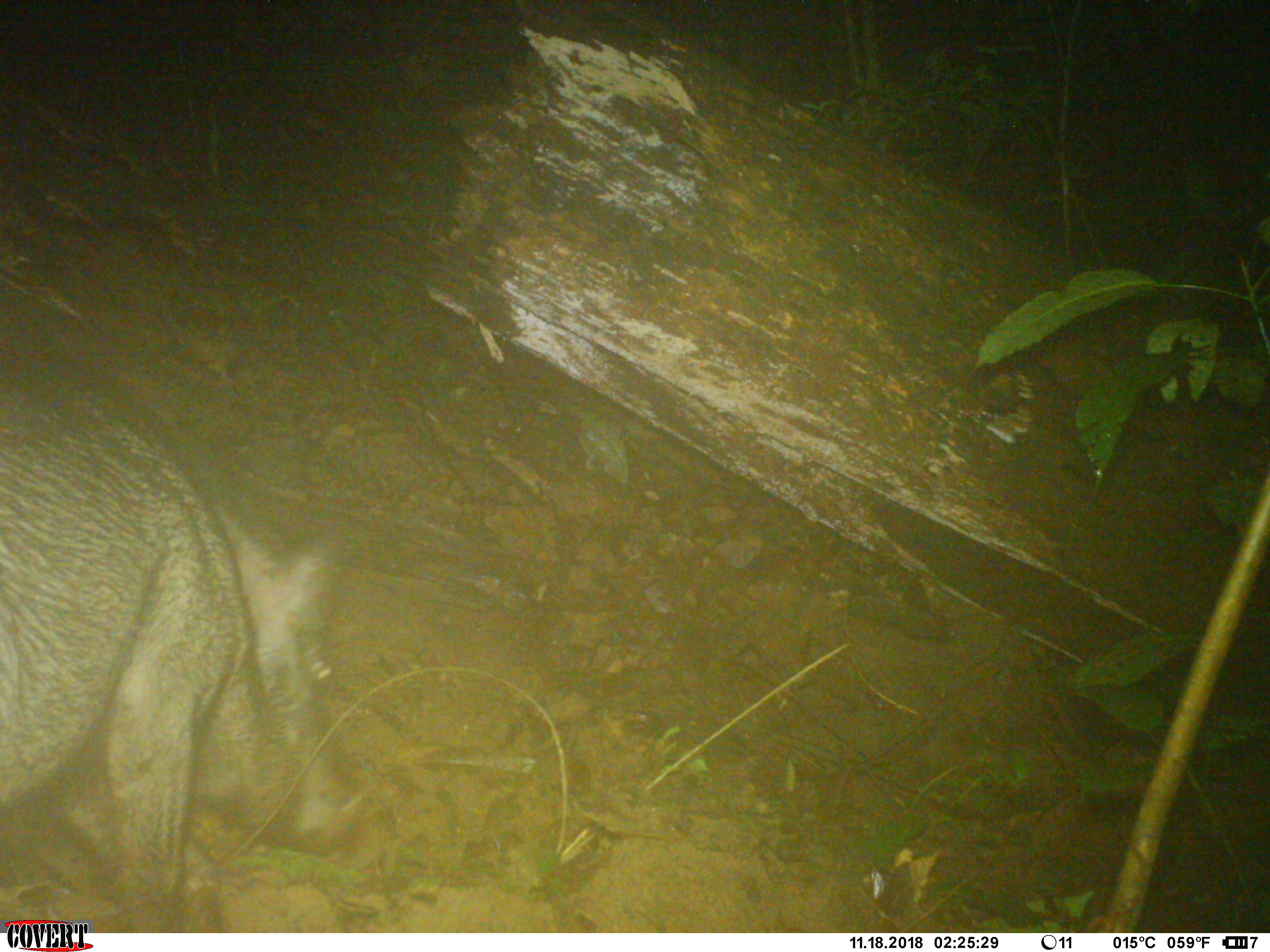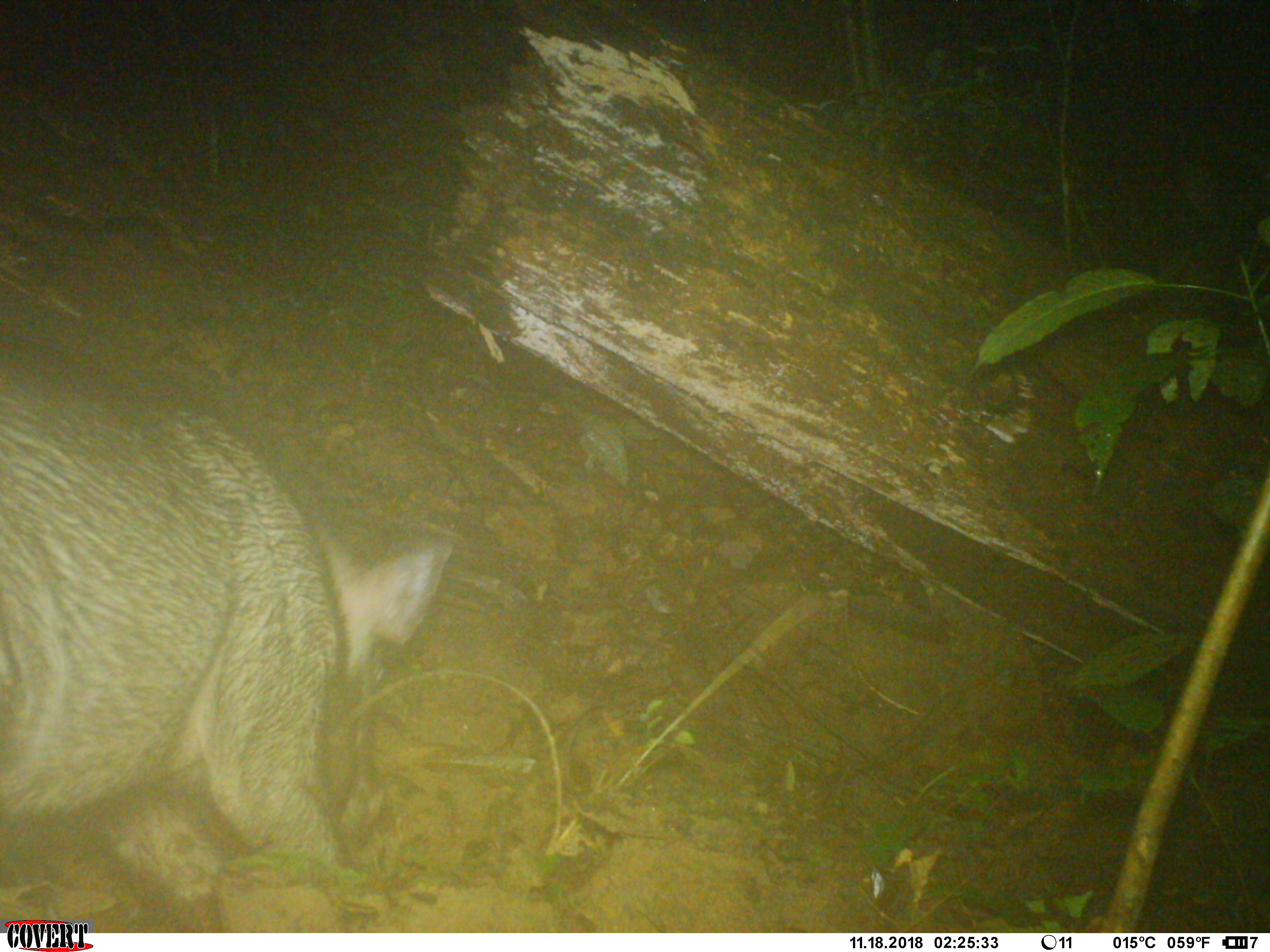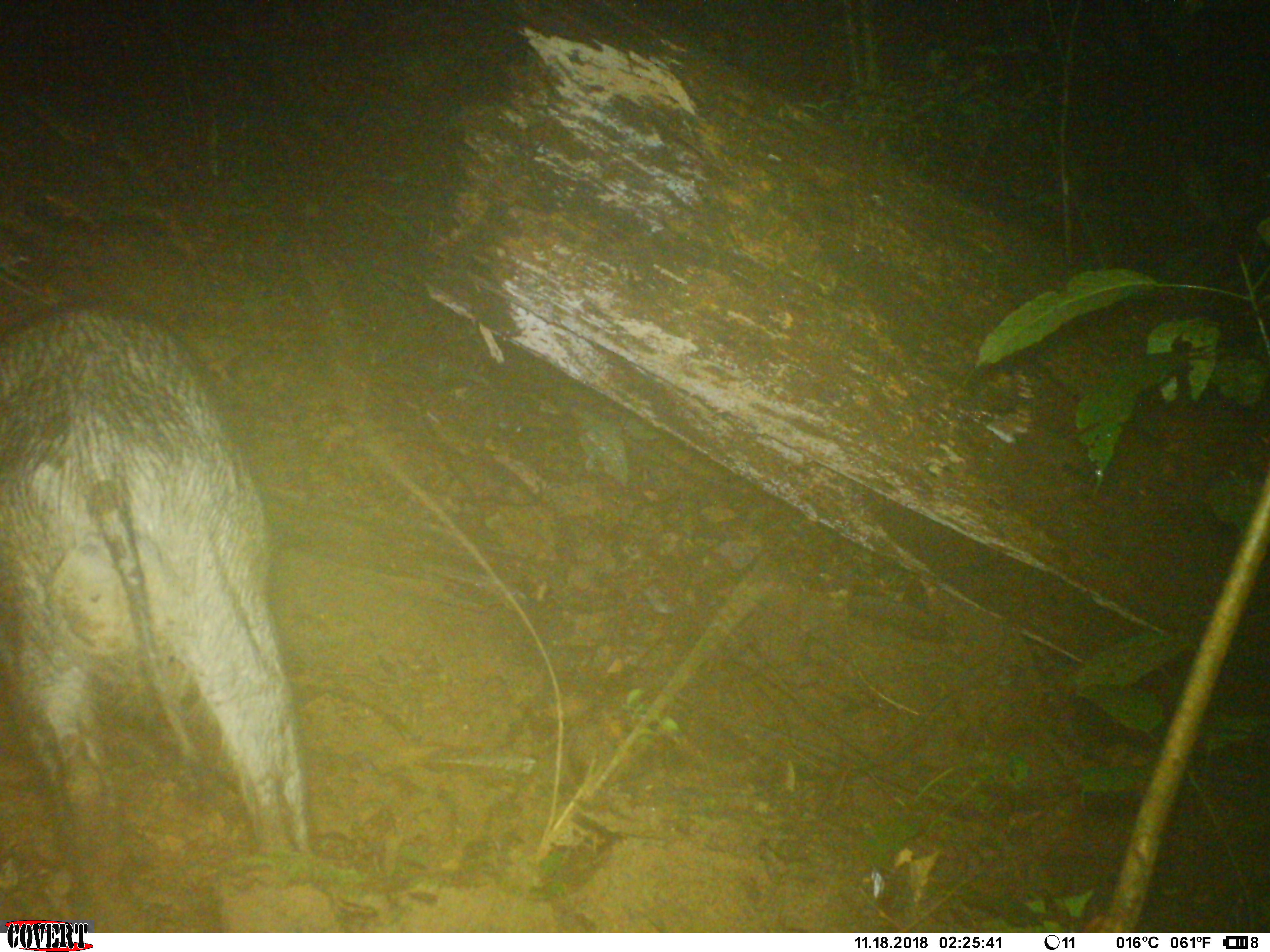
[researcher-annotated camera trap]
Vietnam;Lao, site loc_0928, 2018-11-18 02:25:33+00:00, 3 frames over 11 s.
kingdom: Animalia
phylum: Chordata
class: Mammalia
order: Artiodactyla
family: Suidae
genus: Sus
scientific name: Sus scrofa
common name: eurasian wild pig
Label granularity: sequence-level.